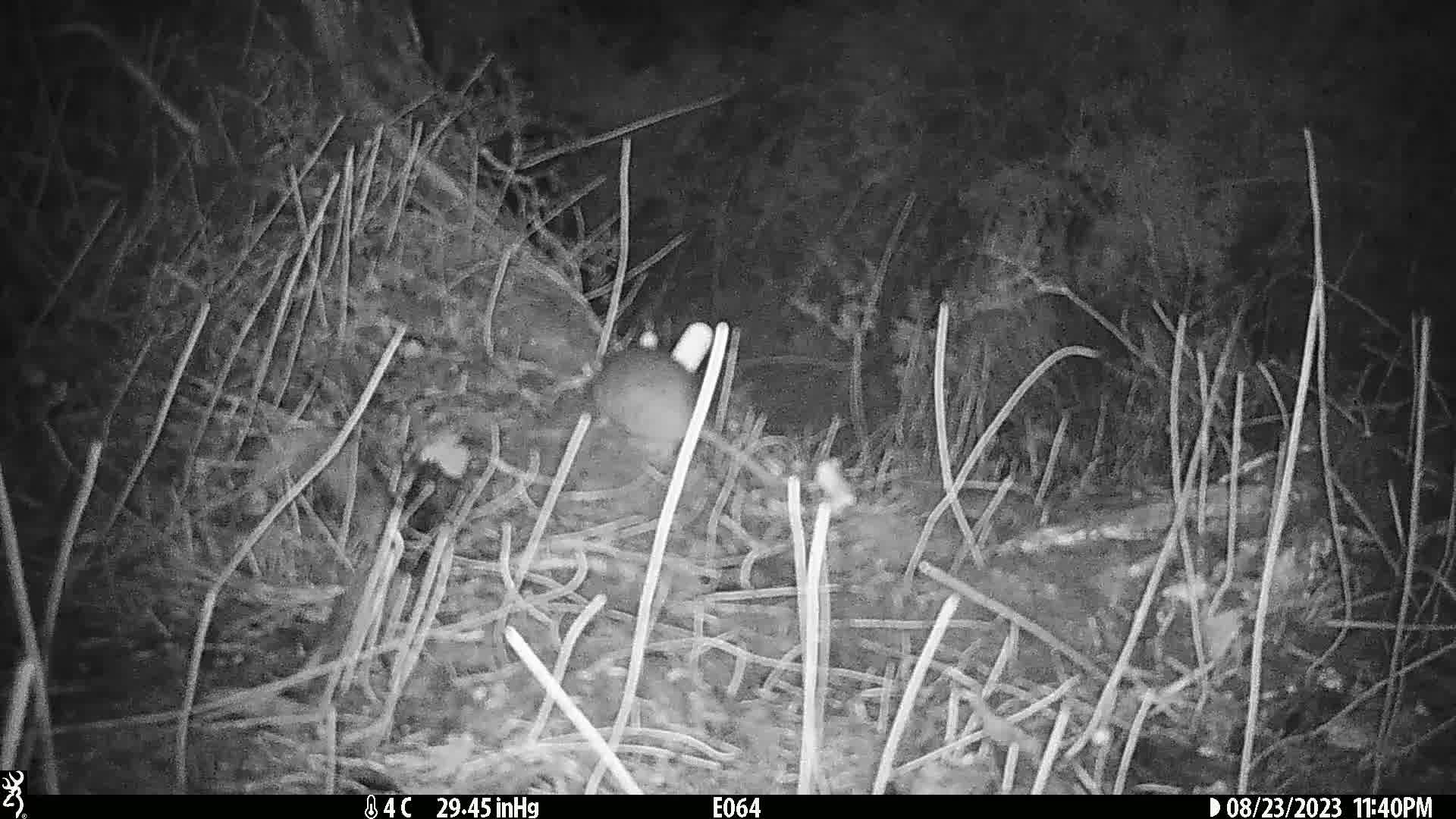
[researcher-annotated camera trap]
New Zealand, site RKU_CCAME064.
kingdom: Animalia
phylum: Chordata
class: Mammalia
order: Rodentia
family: Muridae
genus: Rattus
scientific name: Rattus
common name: rat